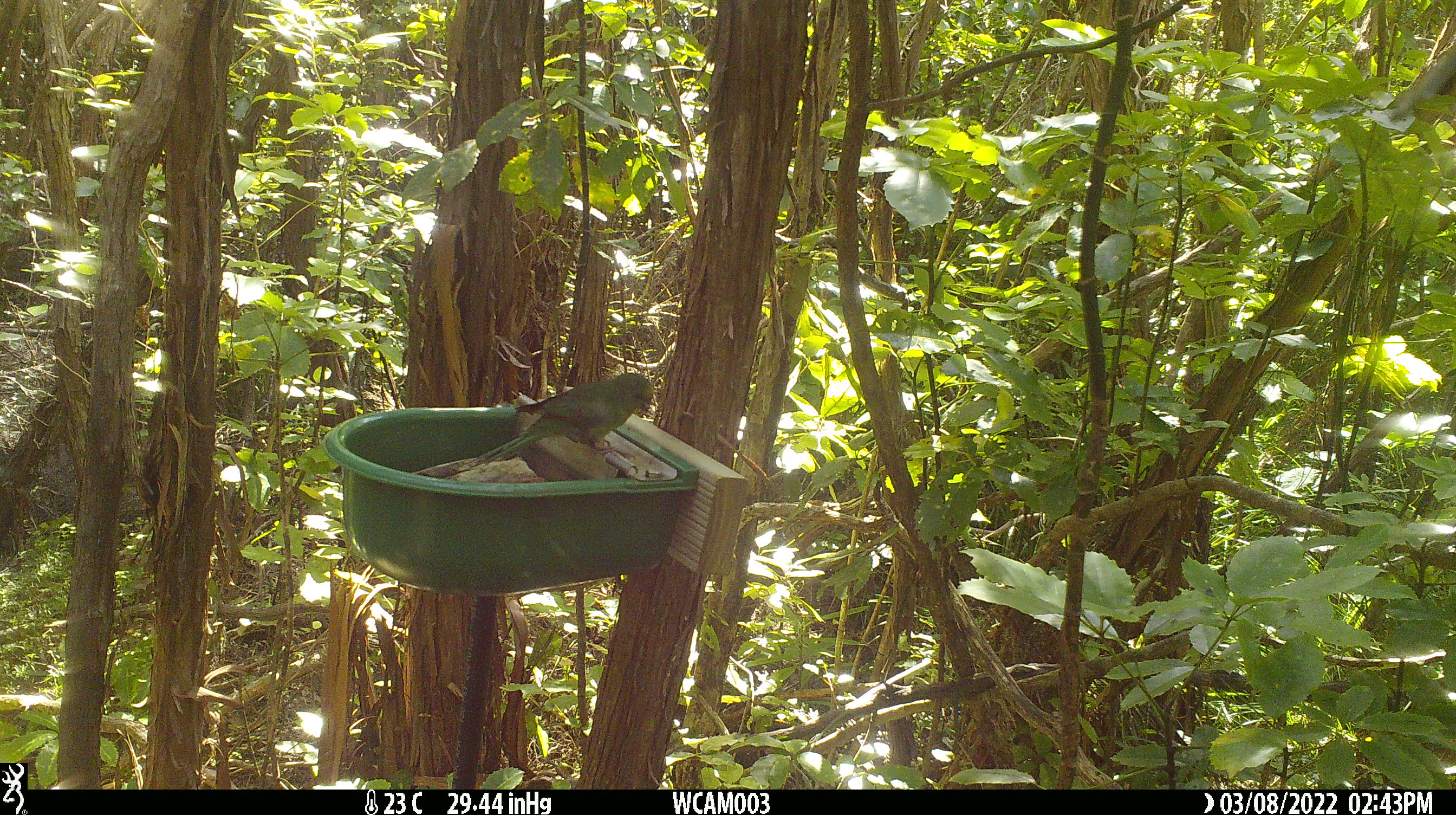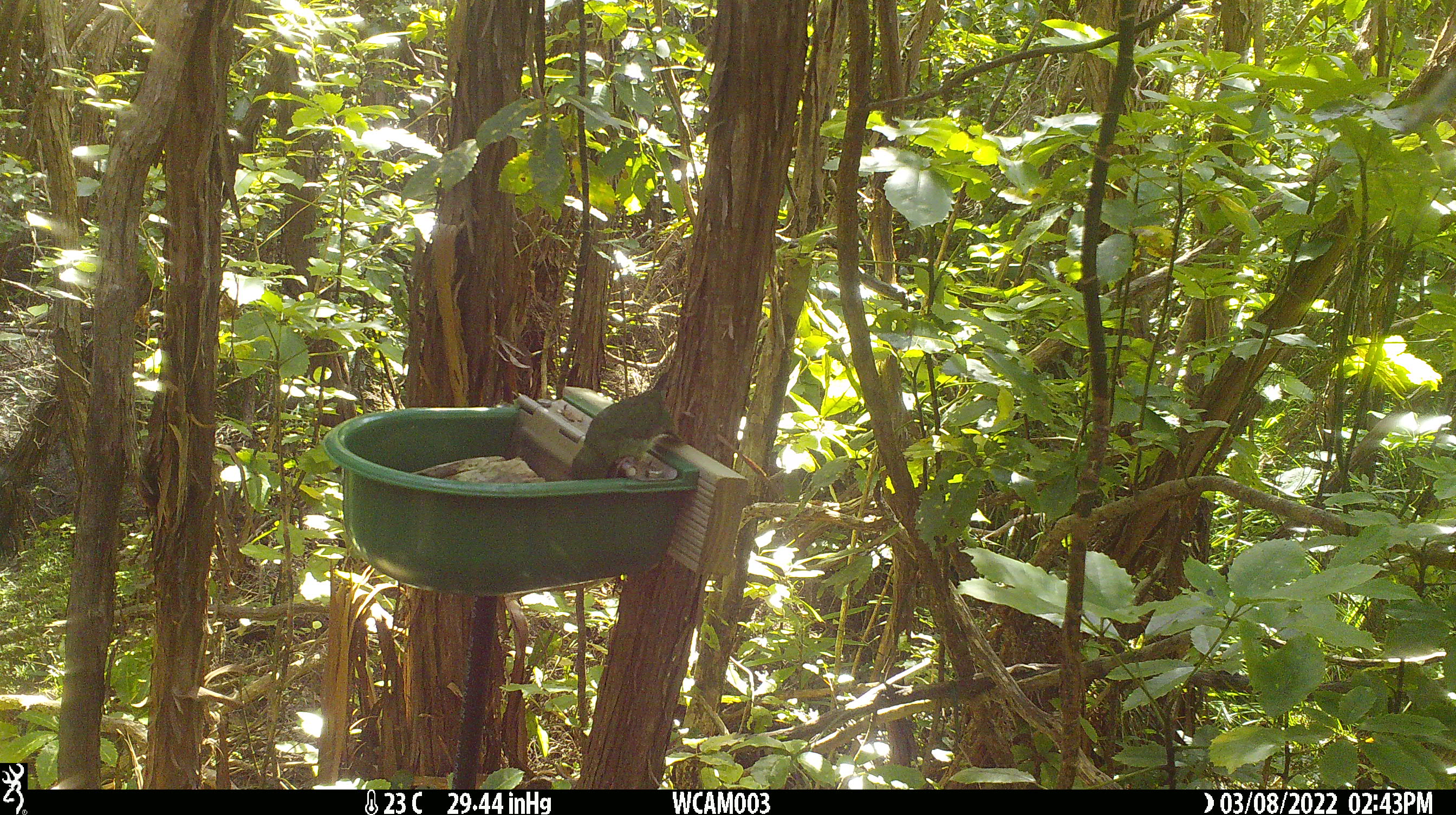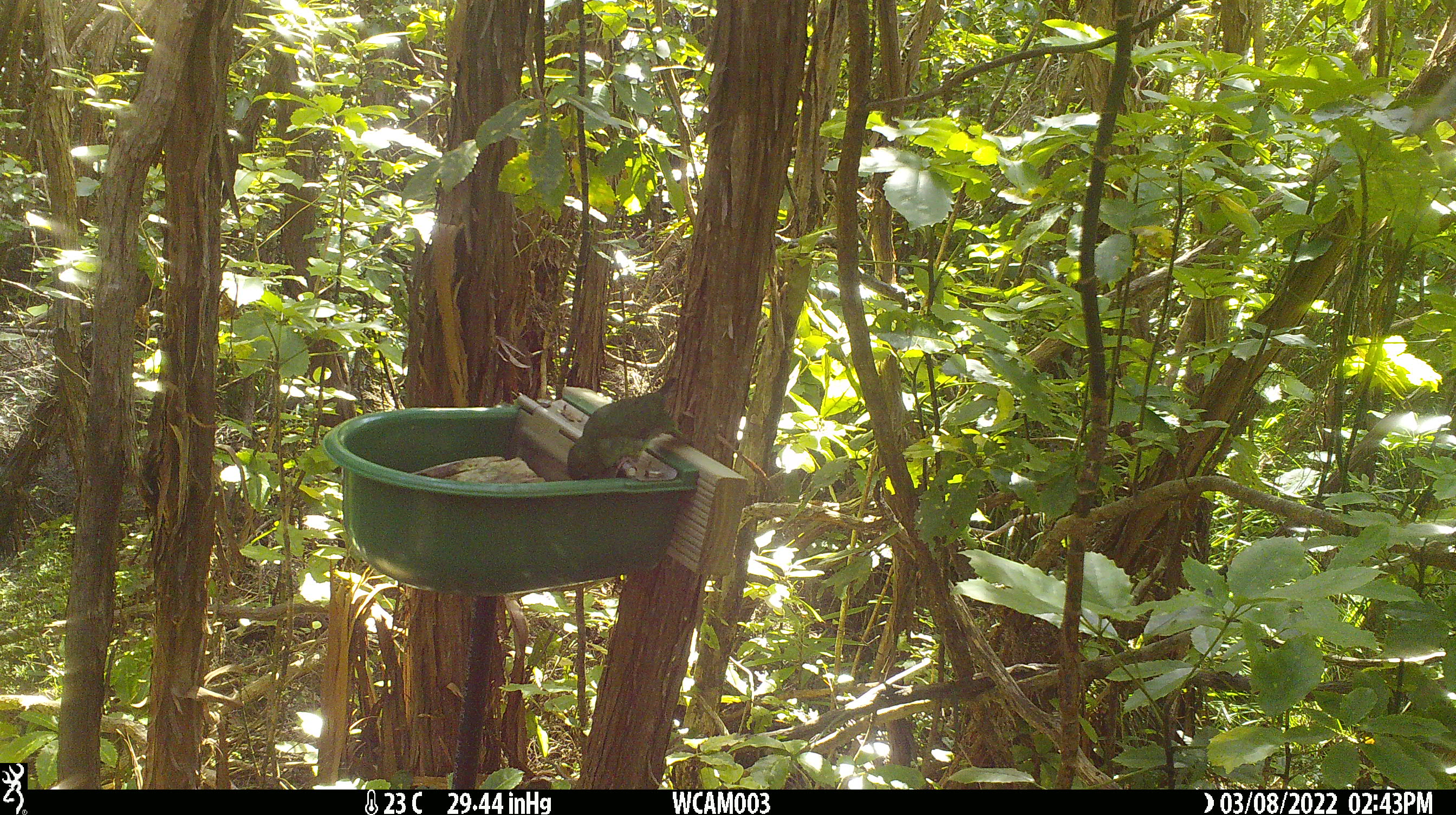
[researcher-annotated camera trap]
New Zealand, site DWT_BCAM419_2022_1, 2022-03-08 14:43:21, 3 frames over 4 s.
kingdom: Animalia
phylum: Chordata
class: Aves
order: Psittaciformes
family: Psittaculidae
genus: Cyanoramphus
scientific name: Cyanoramphus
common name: parakeet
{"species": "parakeet (Cyanoramphus)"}